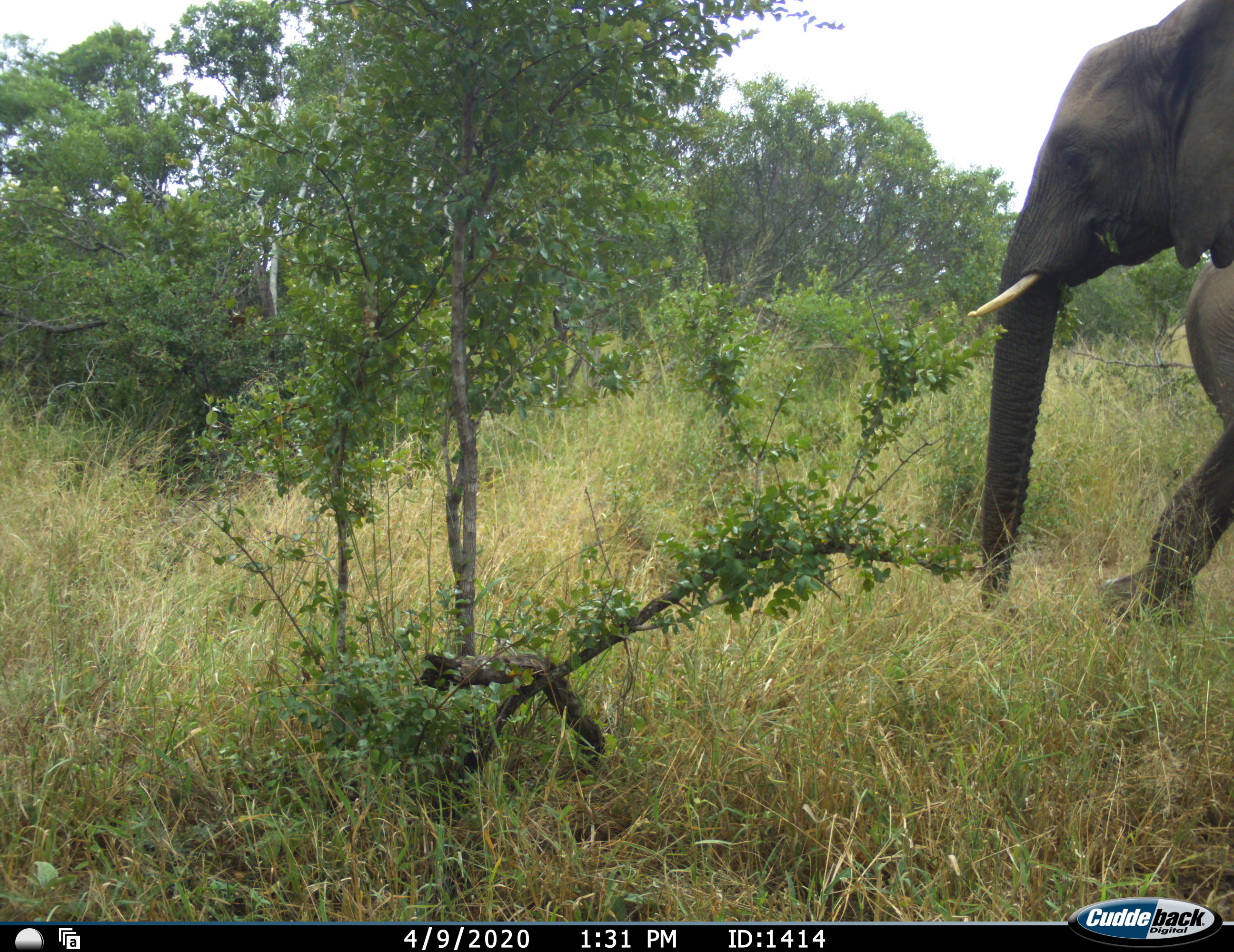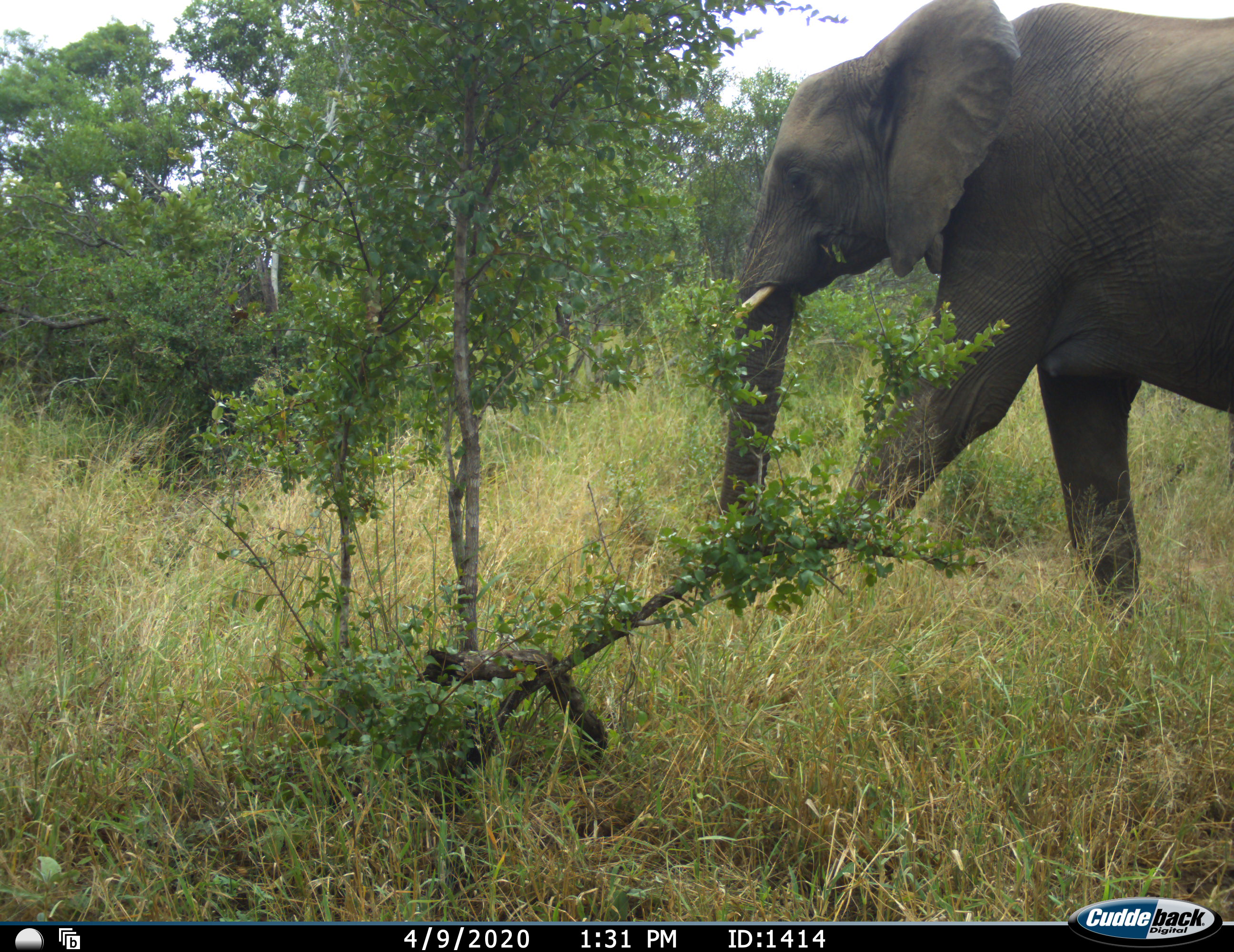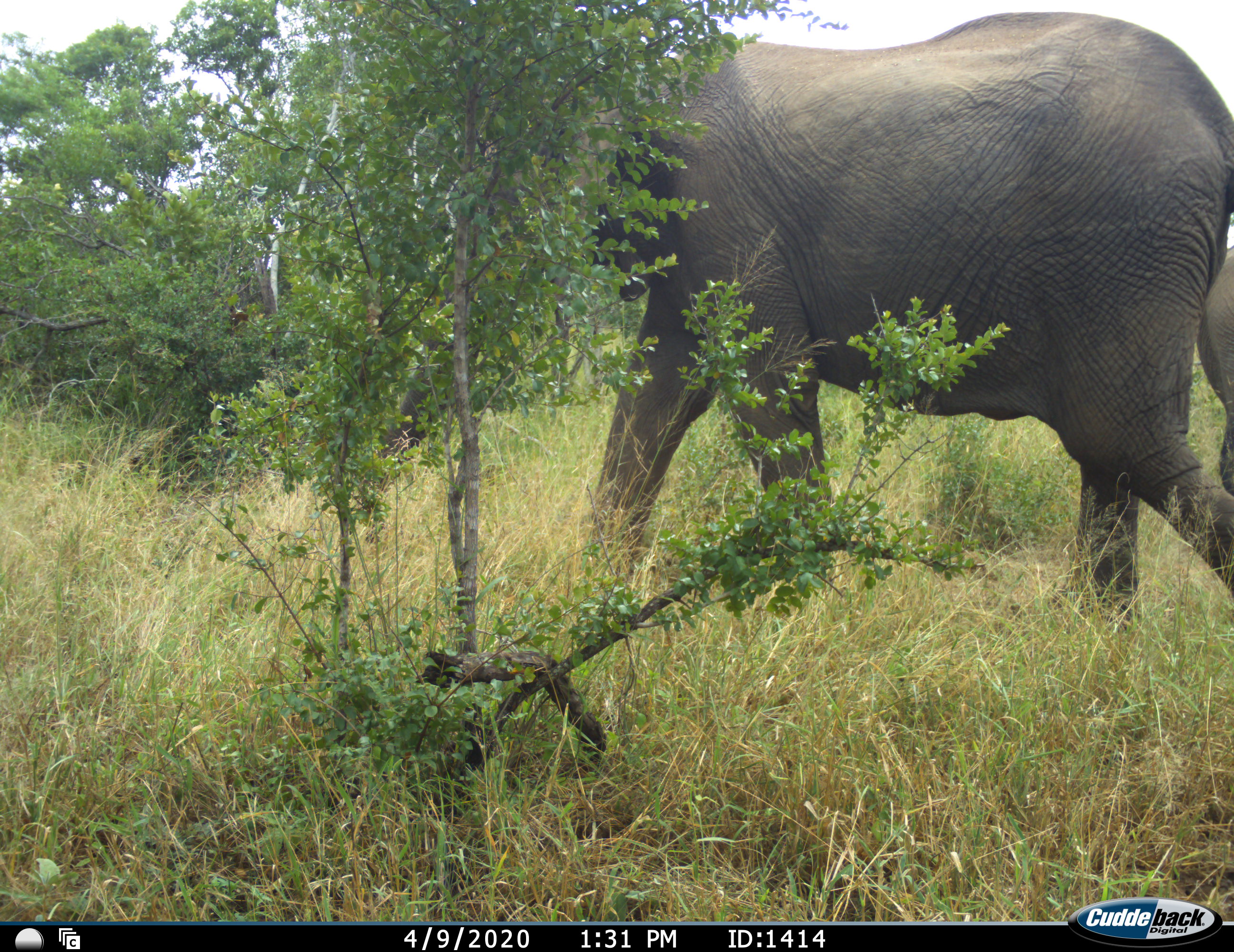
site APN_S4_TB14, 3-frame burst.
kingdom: Animalia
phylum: Chordata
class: Mammalia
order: Proboscidea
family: Elephantidae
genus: Loxodonta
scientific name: Loxodonta africana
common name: african bush elephant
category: elephant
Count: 1.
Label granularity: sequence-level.